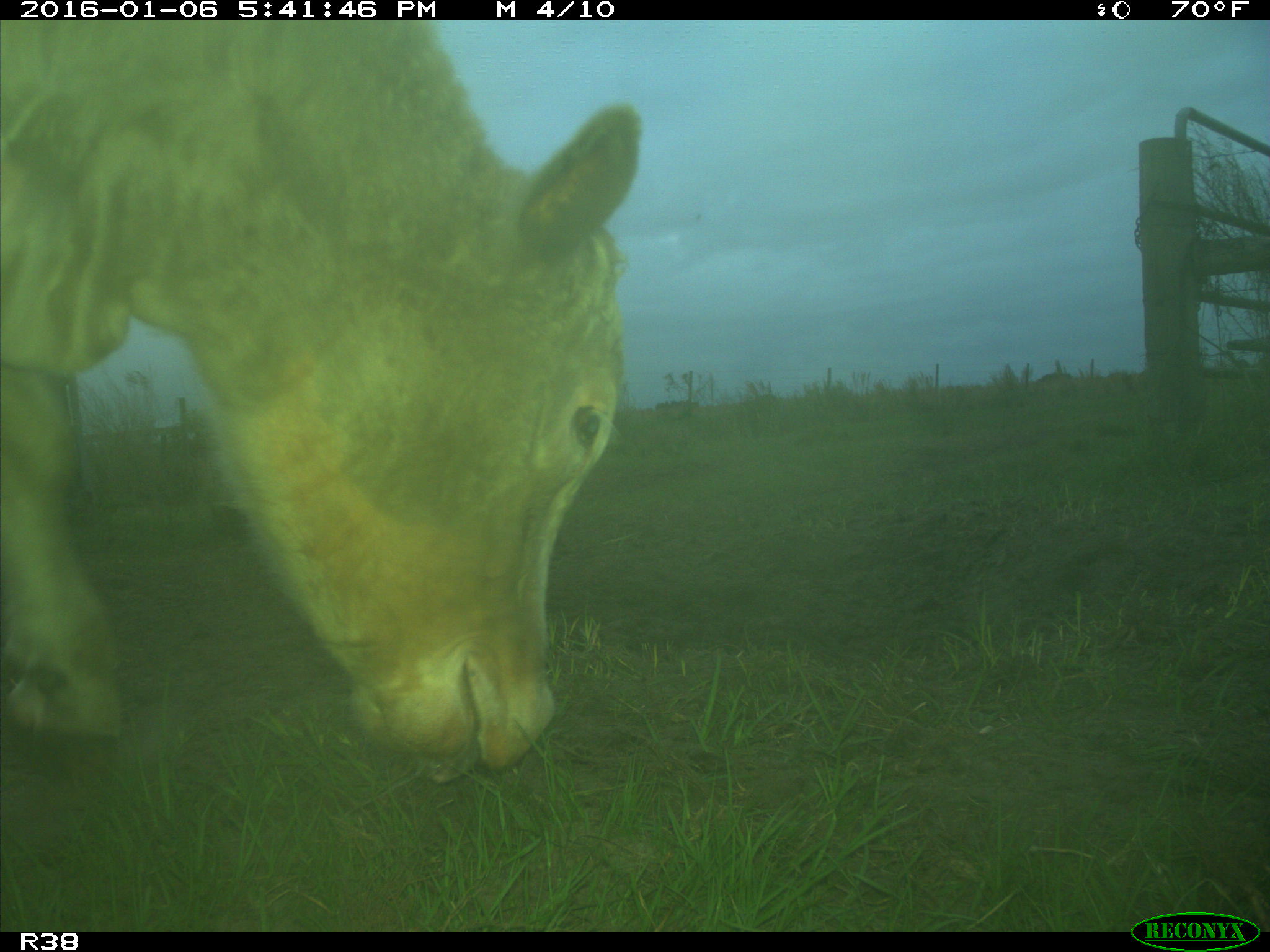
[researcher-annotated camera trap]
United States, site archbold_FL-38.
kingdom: Animalia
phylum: Chordata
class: Mammalia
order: Artiodactyla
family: Bovidae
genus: Bos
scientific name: Bos taurus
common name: domestic cow